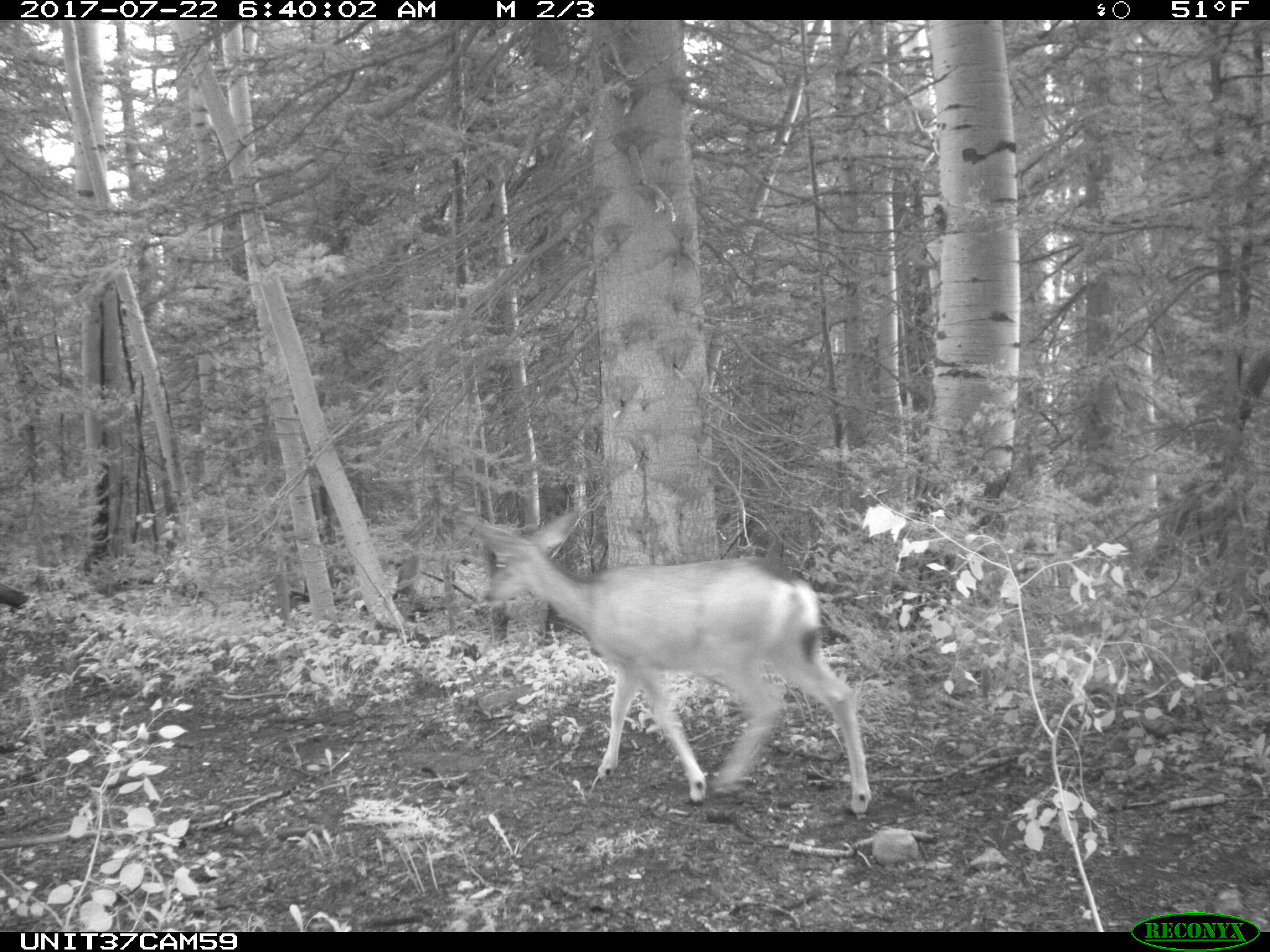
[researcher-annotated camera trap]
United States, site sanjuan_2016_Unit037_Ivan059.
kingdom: Animalia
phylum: Chordata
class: Mammalia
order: Artiodactyla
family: Cervidae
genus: Odocoileus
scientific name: Odocoileus hemionus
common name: mule deer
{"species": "Odocoileus hemionus (mule deer)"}